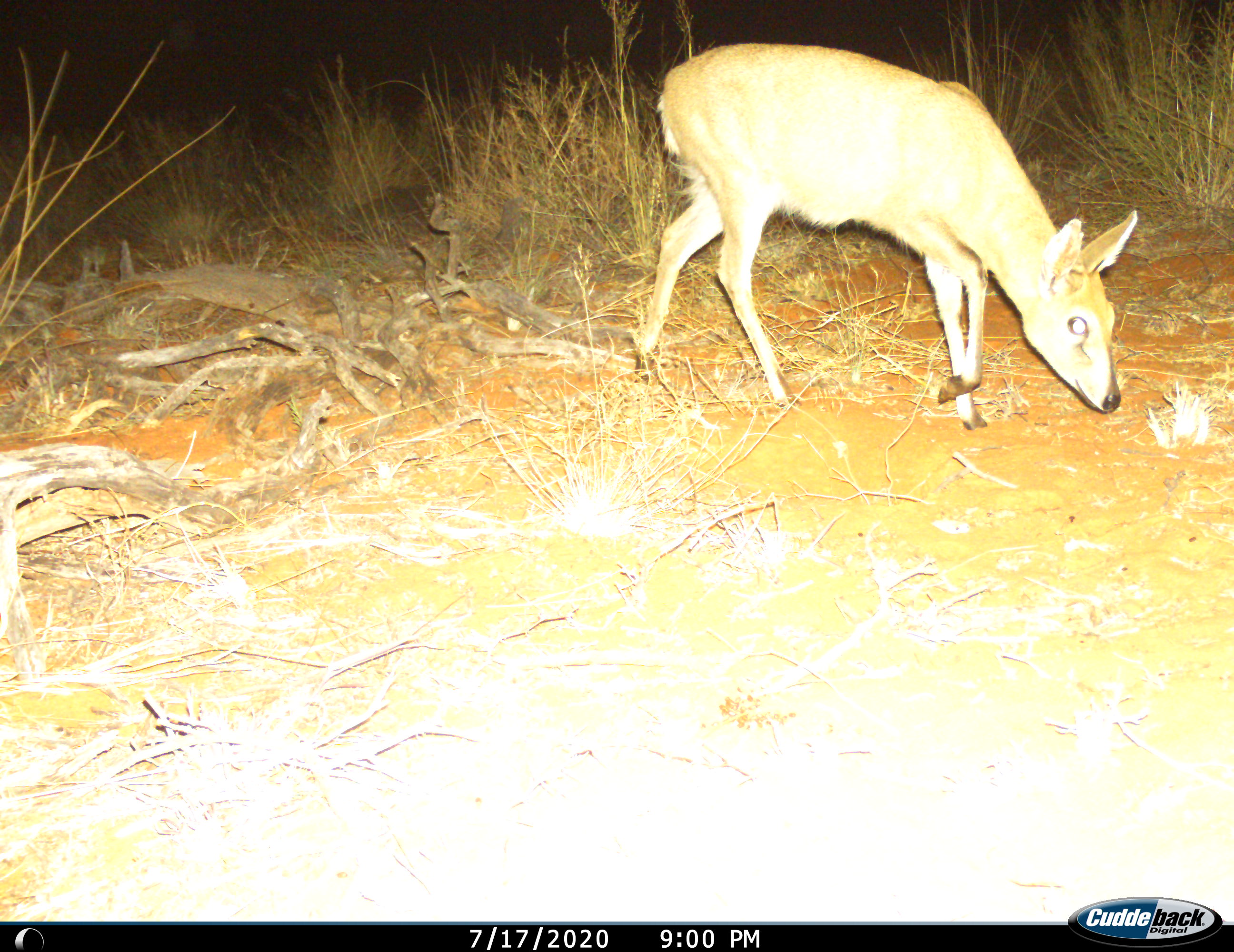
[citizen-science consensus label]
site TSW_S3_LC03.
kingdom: Animalia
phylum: Chordata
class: Mammalia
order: Artiodactyla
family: Bovidae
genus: Sylvicapra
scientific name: Sylvicapra grimmia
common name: common duiker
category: duikercommongrey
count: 1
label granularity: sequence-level